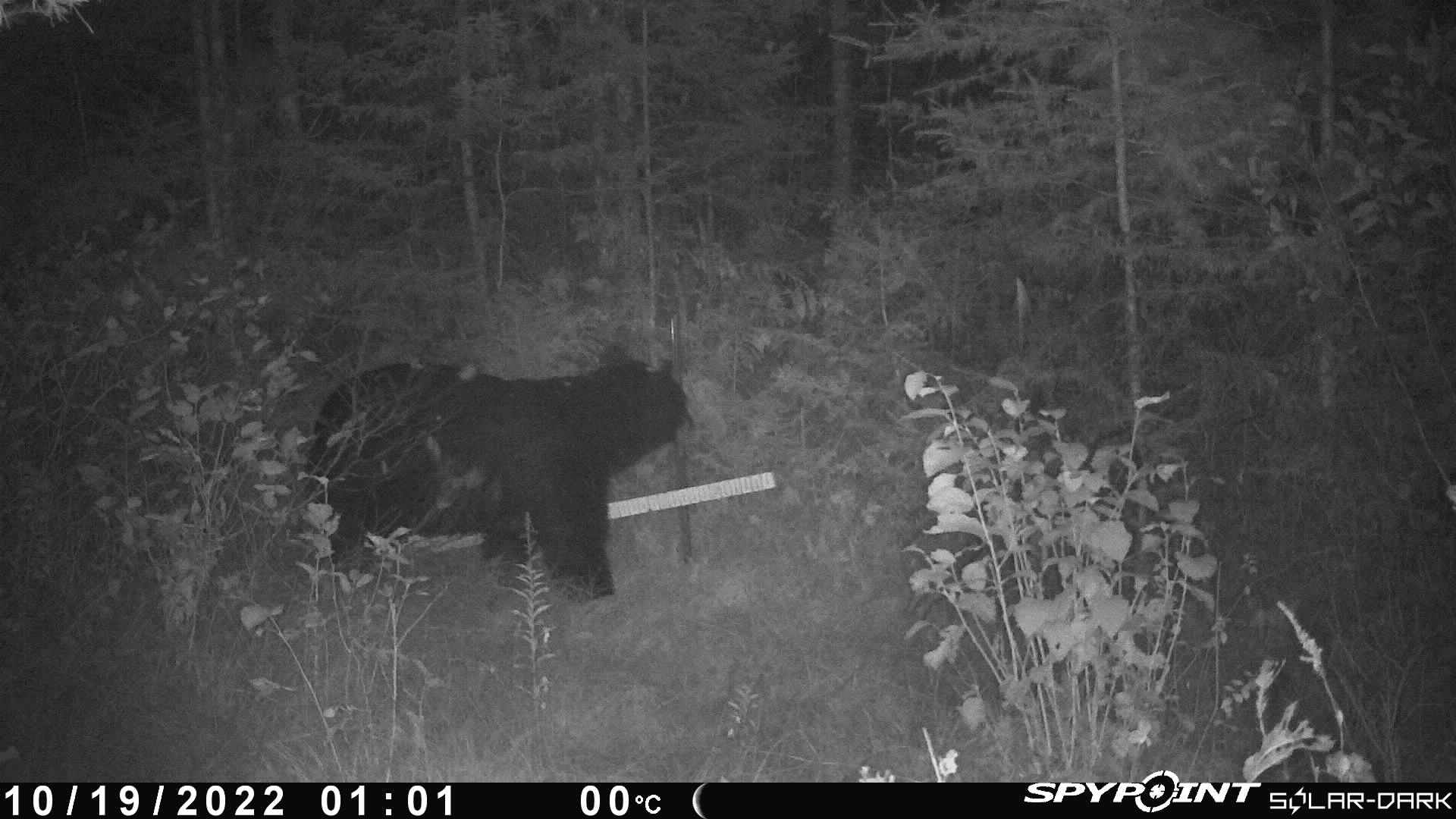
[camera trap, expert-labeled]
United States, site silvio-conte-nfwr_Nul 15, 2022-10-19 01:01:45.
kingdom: Animalia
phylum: Chordata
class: Mammalia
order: Carnivora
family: Ursidae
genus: Ursus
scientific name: Ursus americanus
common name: black bear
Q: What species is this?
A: Black bear (Ursus americanus).